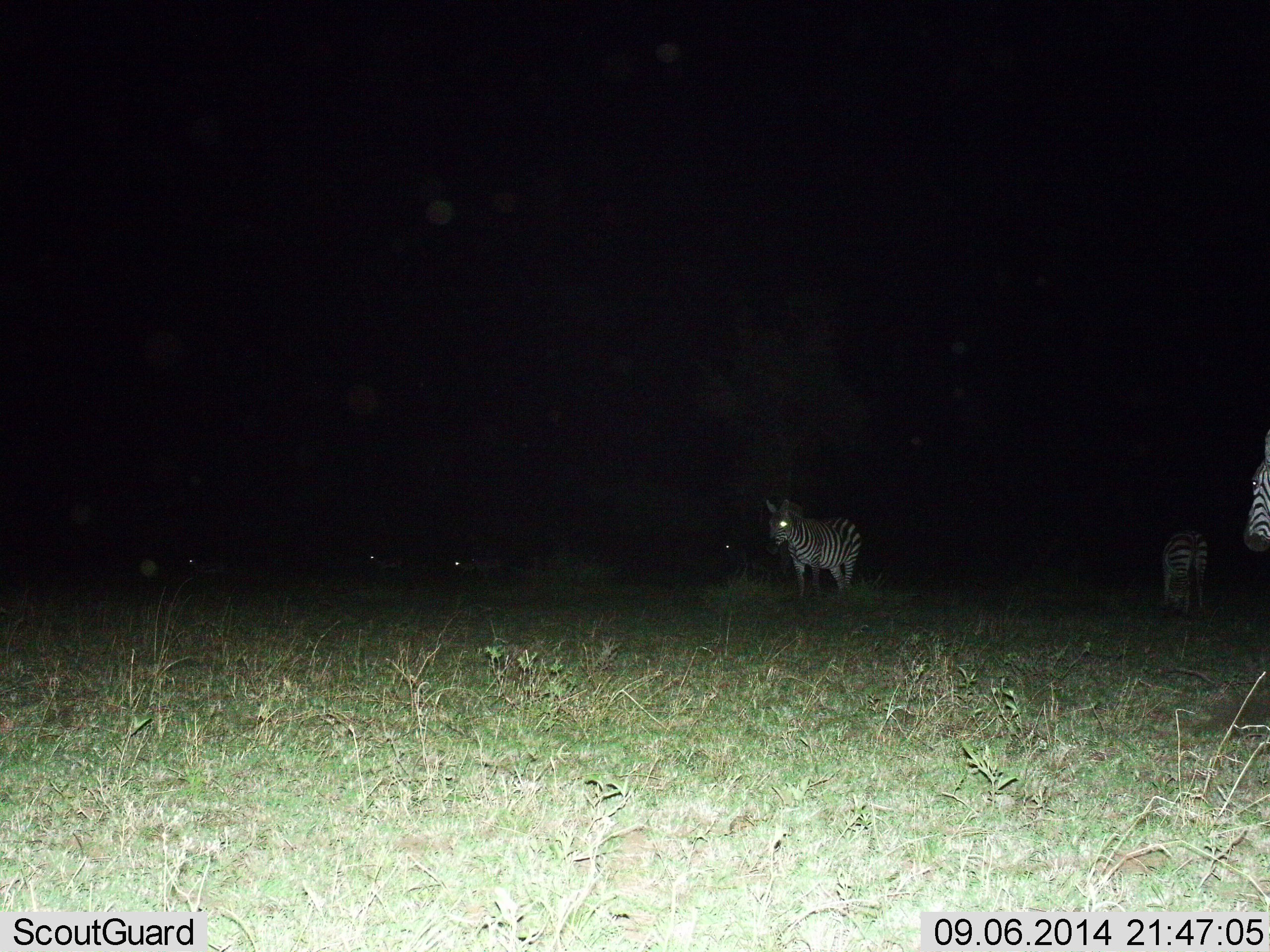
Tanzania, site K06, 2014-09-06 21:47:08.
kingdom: Animalia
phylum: Chordata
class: Mammalia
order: Perissodactyla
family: Equidae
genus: Equus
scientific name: Equus quagga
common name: plains zebra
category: zebra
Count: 3.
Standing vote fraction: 80%.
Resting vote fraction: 0%.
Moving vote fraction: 30%.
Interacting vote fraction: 0%.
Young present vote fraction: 0%.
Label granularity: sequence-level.